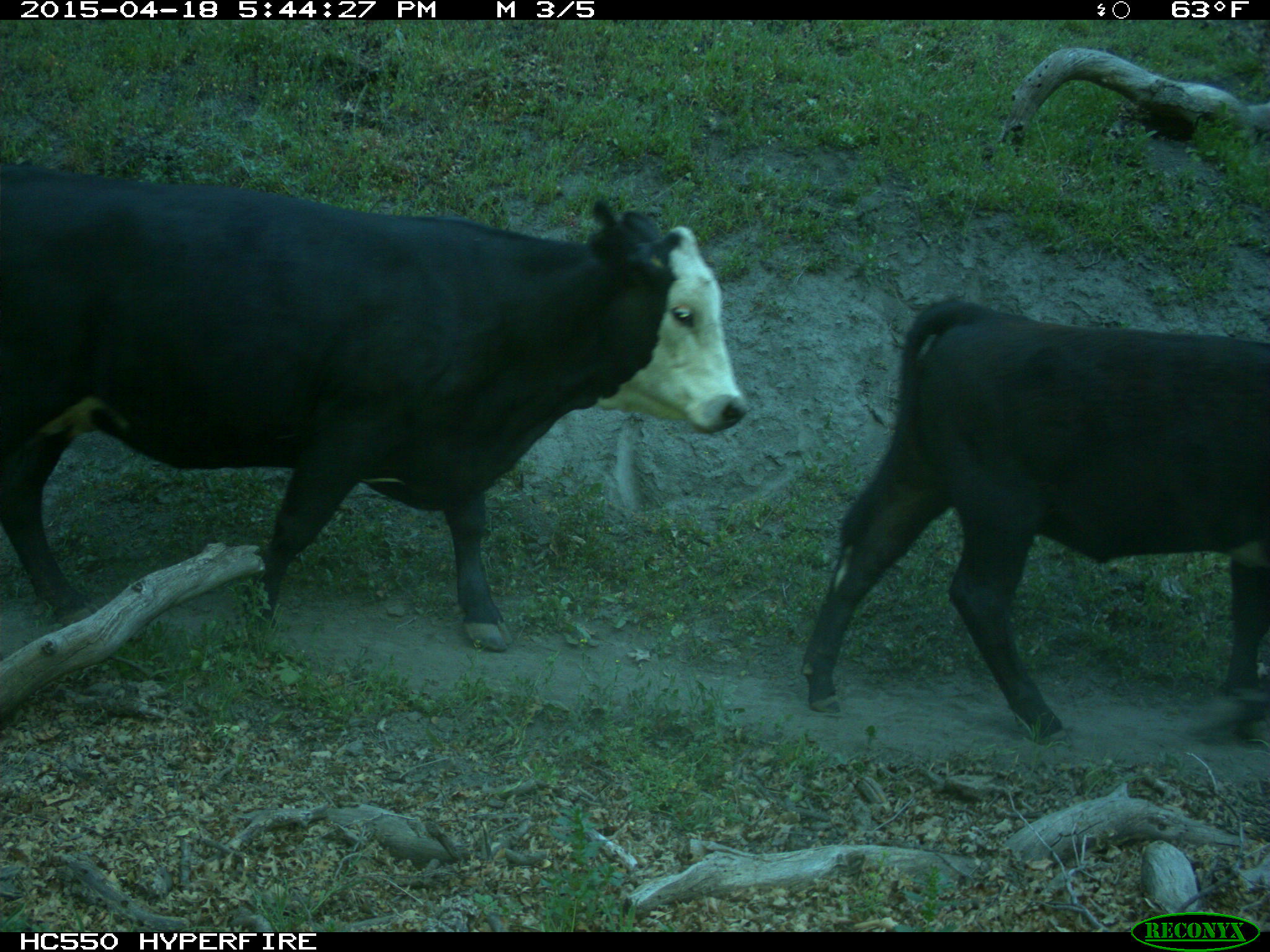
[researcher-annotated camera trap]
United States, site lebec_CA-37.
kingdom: Animalia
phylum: Chordata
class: Mammalia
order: Artiodactyla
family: Bovidae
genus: Bos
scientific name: Bos taurus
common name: domestic cow